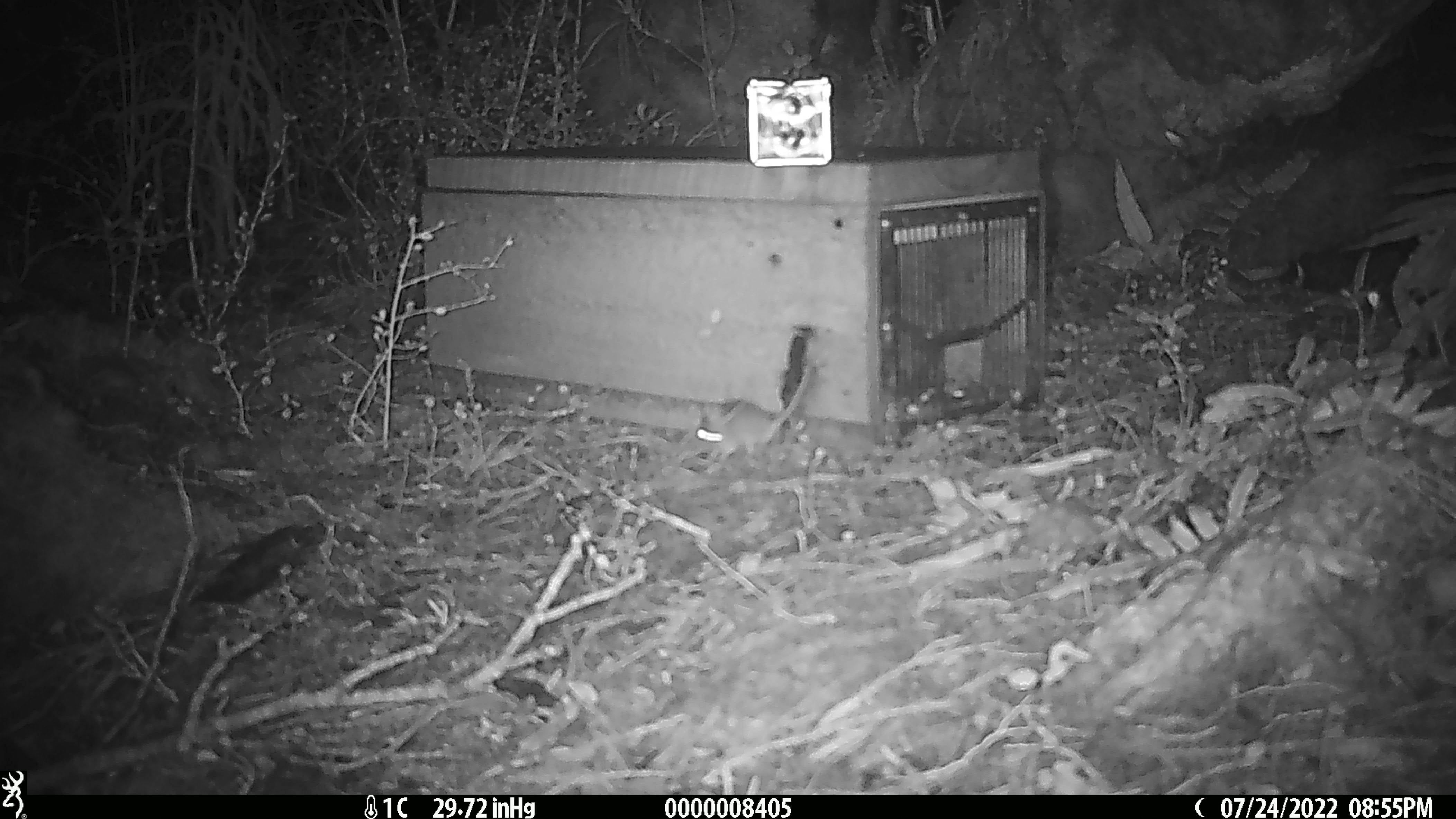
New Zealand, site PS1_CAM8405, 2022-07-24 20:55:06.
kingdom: Animalia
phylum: Chordata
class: Mammalia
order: Rodentia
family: Muridae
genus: Mus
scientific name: Mus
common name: mouse